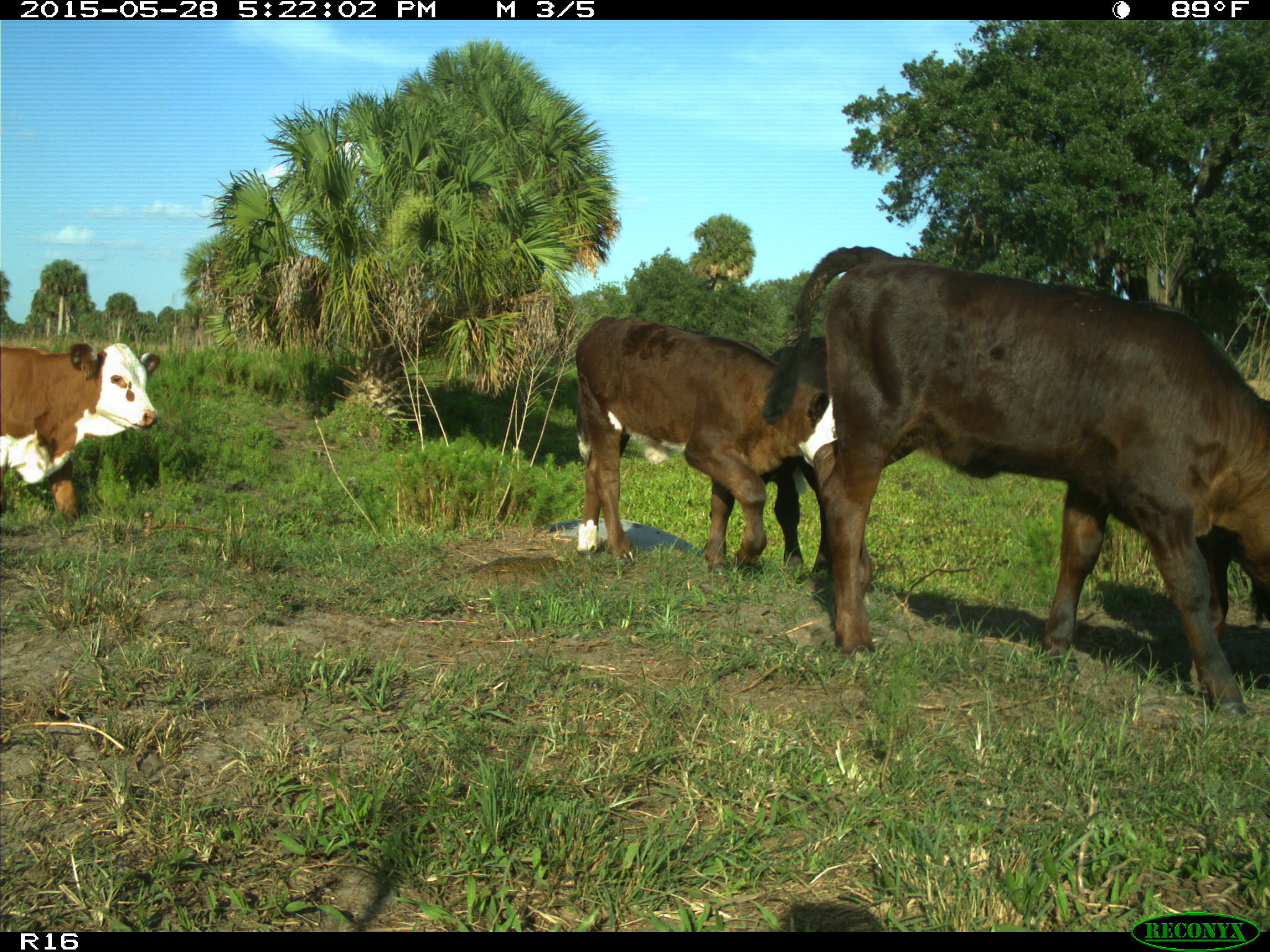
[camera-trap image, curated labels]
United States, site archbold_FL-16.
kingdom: Animalia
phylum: Chordata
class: Mammalia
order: Artiodactyla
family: Bovidae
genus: Bos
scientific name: Bos taurus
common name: domestic cow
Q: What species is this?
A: Bos taurus (domestic cow).